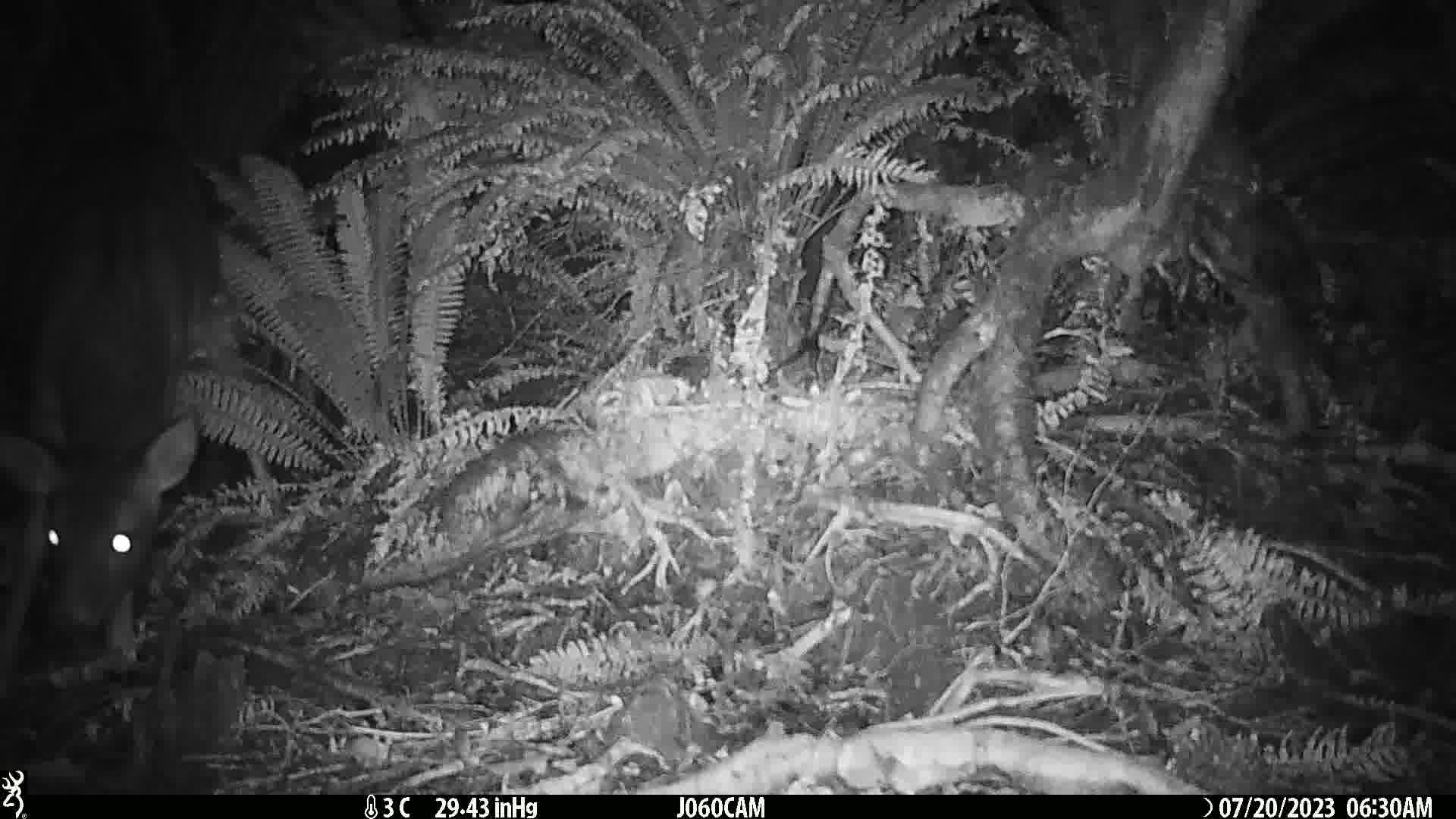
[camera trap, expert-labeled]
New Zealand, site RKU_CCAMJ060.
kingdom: Animalia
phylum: Chordata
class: Mammalia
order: Artiodactyla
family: Cervidae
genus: Odocoileus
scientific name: Odocoileus virginianus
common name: white-tailed deer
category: white tailed deer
White tailed deer (white-tailed deer) (Odocoileus virginianus).